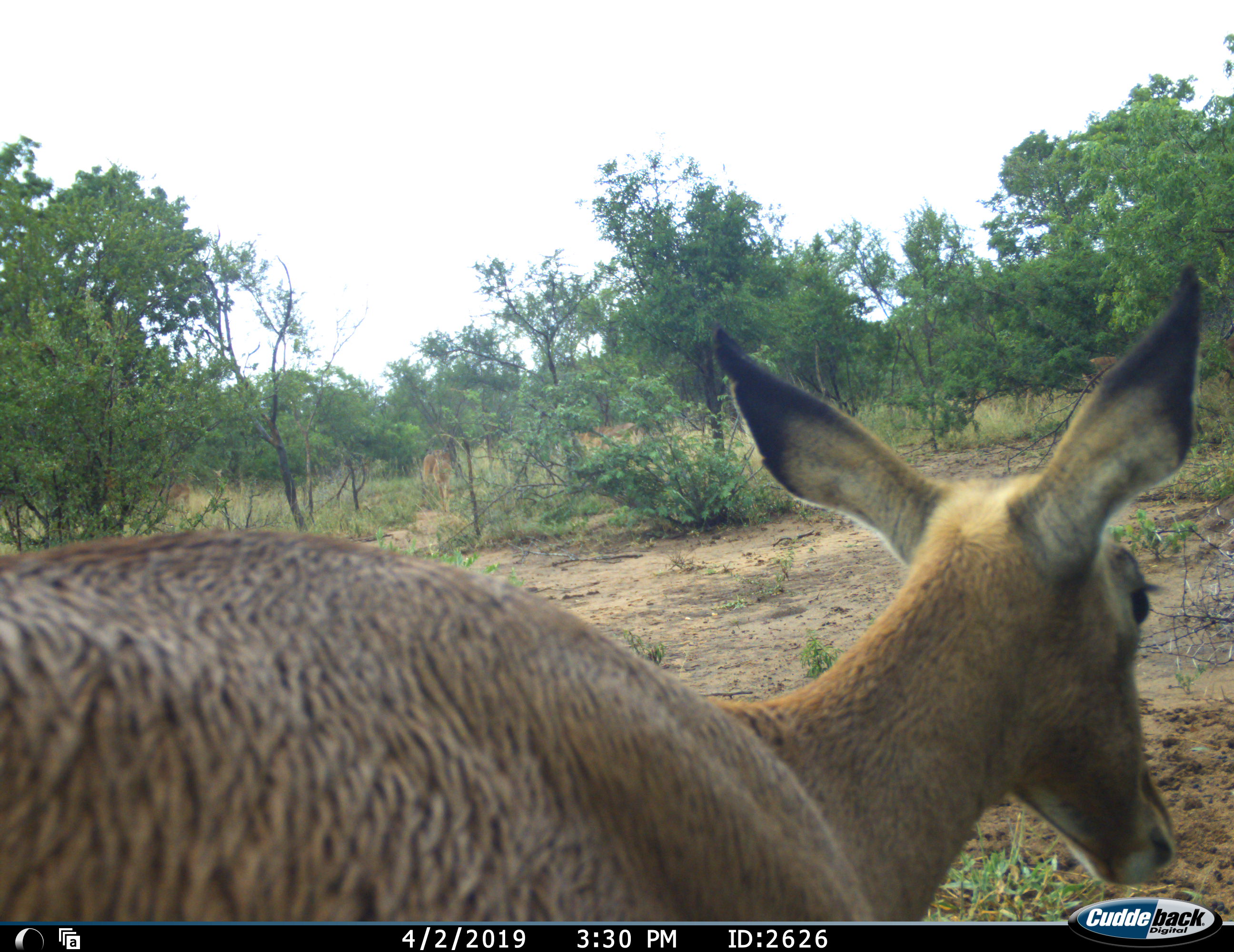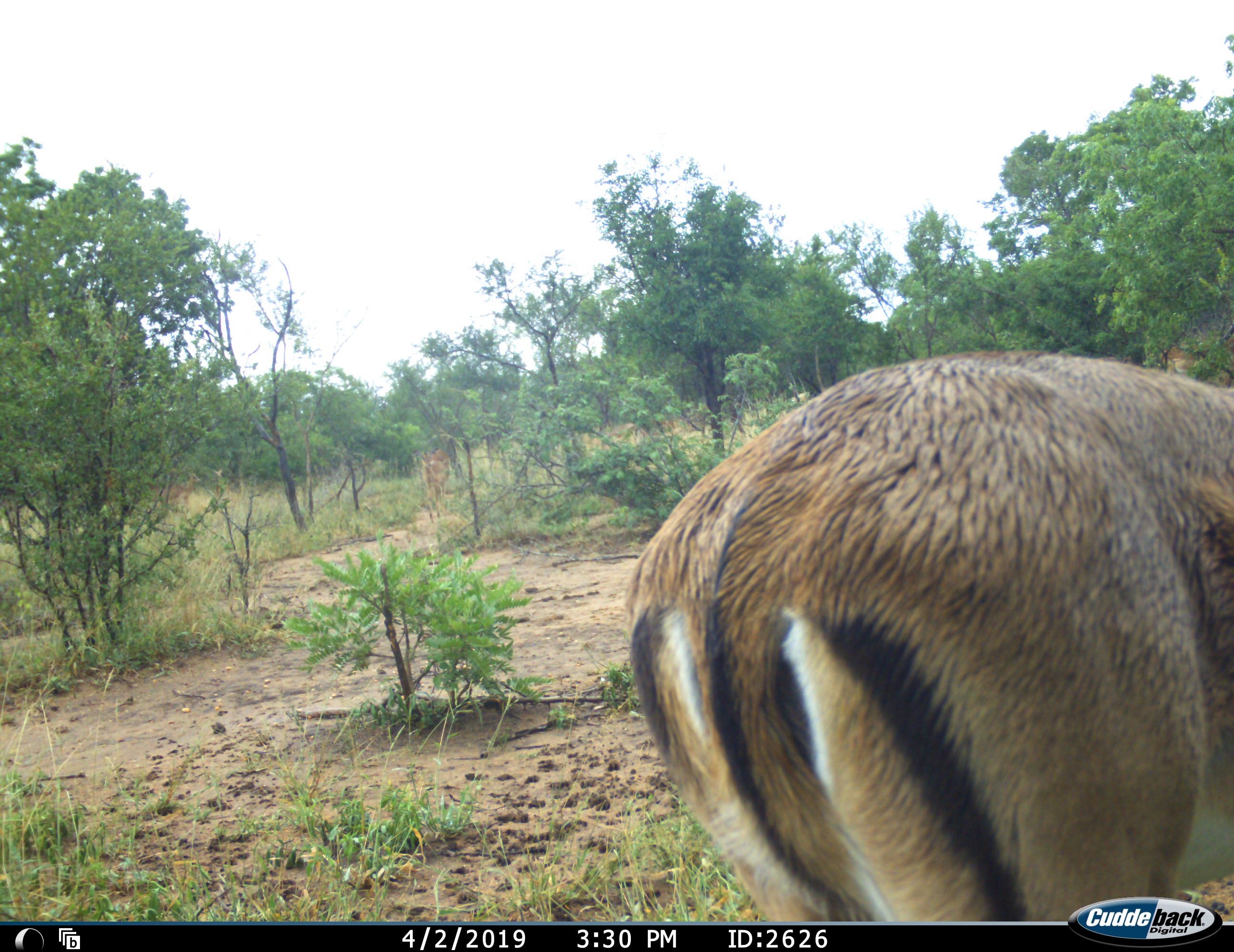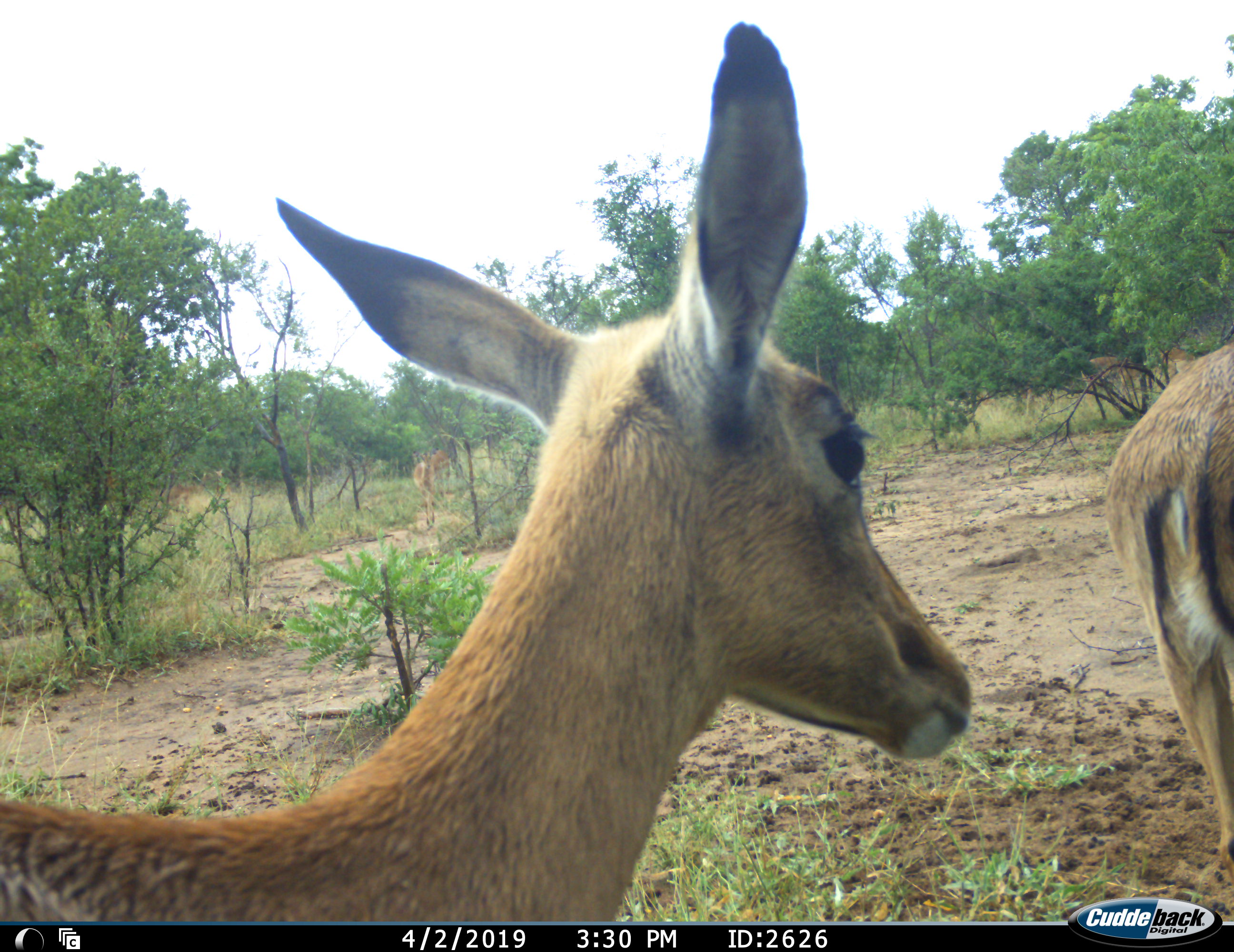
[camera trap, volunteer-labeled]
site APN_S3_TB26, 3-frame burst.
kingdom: Animalia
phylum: Chordata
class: Mammalia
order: Artiodactyla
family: Bovidae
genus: Aepyceros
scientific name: Aepyceros melampus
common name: impala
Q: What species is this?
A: Impala (Aepyceros melampus).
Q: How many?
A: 6.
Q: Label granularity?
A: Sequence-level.